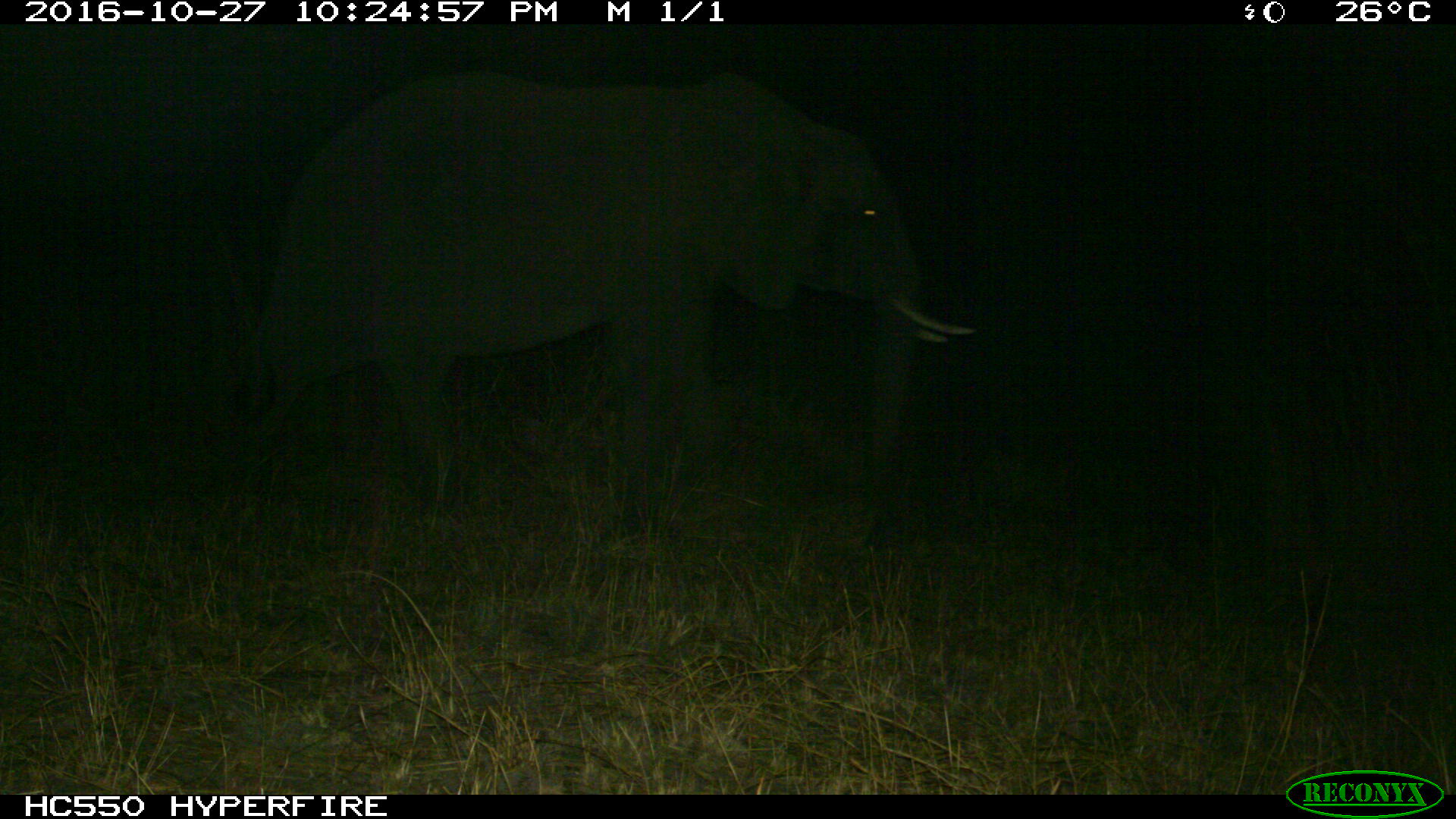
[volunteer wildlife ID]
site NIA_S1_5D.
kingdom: Animalia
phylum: Chordata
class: Mammalia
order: Proboscidea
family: Elephantidae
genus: Loxodonta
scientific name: Loxodonta africana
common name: african bush elephant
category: elephant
Elephant (african bush elephant) (Loxodonta africana), count 1. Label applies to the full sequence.